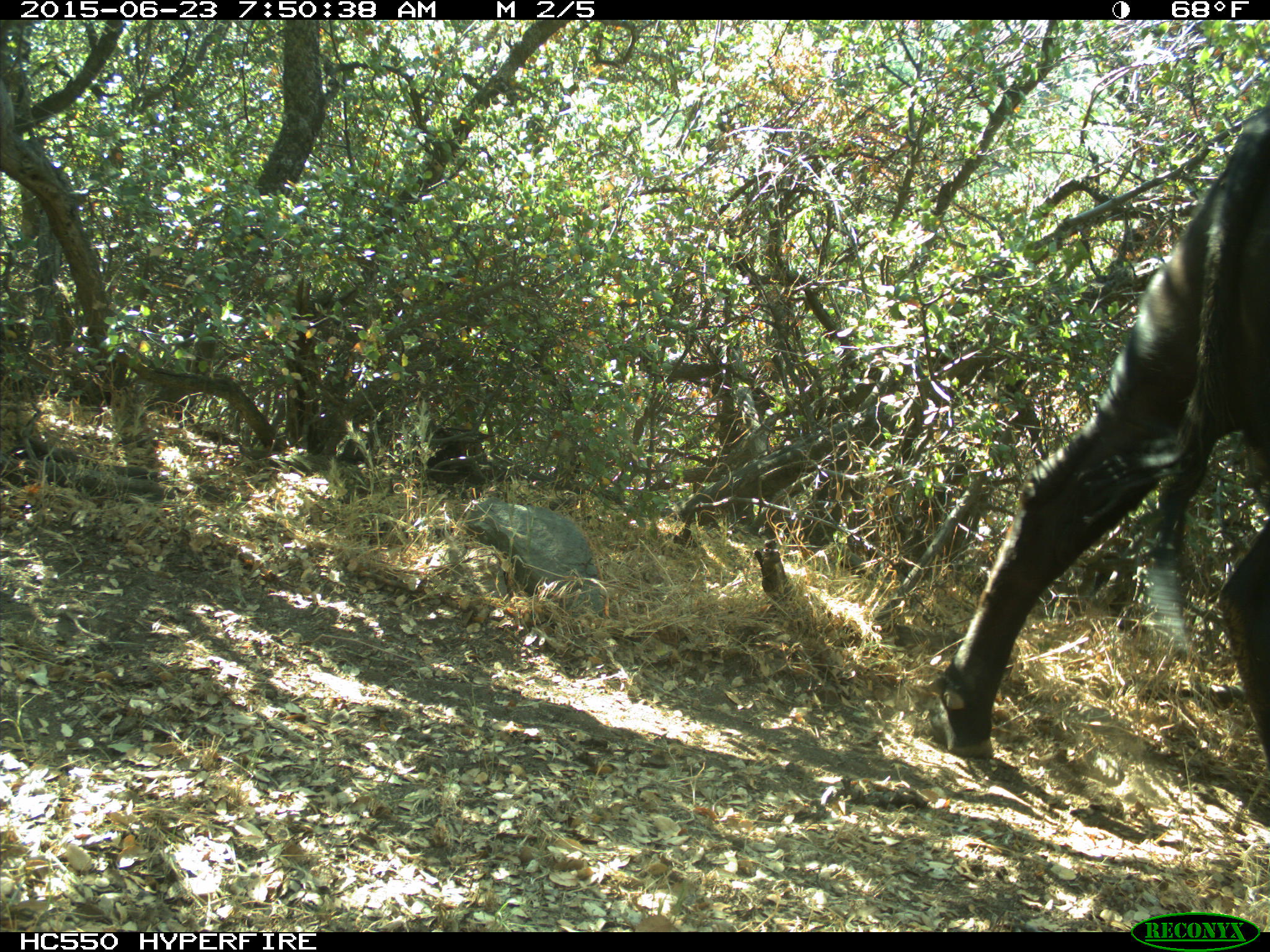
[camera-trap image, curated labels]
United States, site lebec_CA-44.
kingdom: Animalia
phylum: Chordata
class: Mammalia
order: Artiodactyla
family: Bovidae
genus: Bos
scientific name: Bos taurus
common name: domestic cow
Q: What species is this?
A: Bos taurus (domestic cow).